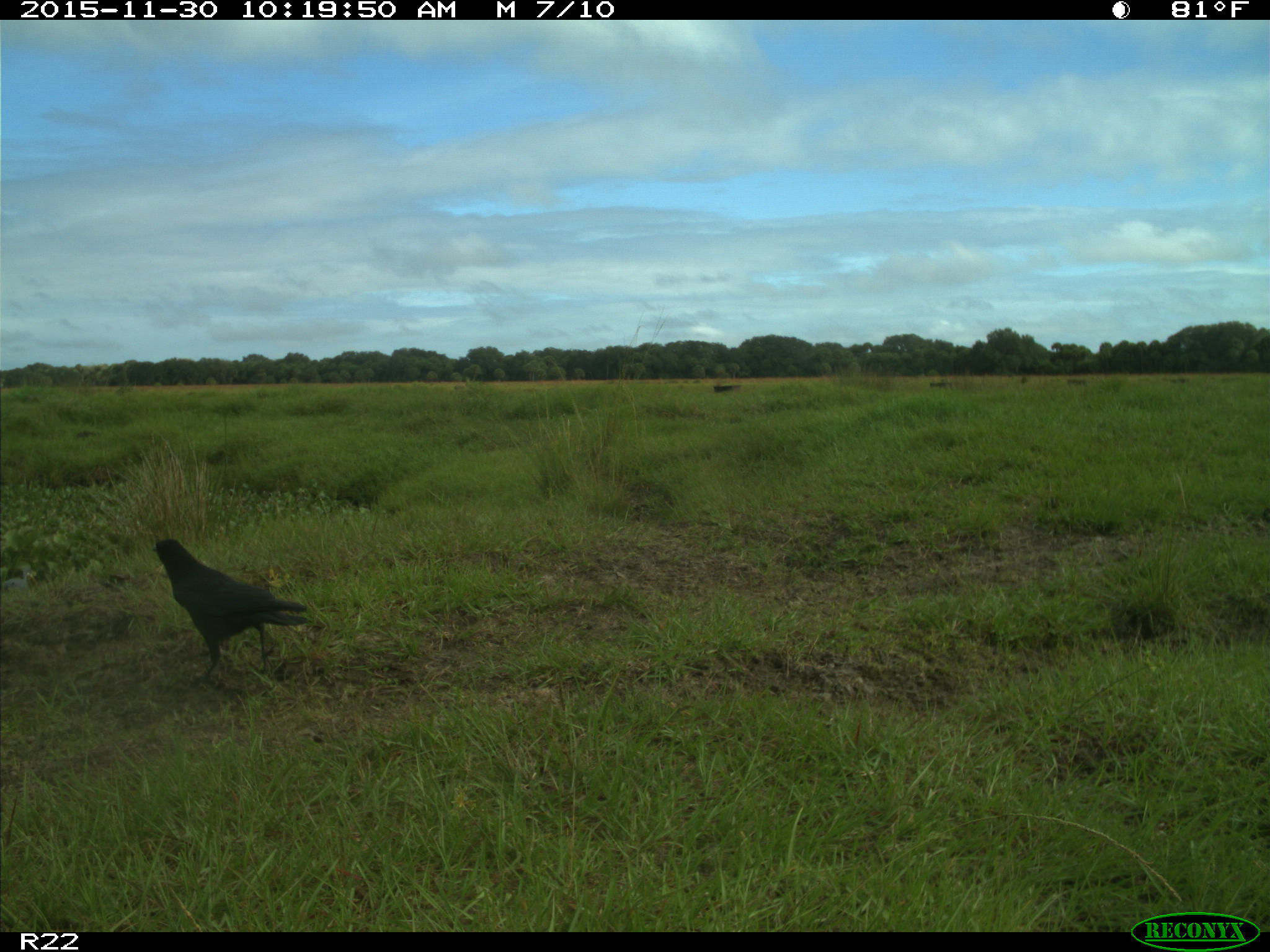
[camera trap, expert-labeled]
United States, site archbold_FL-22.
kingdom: Animalia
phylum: Chordata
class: Aves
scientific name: Aves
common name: birds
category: unidentified bird